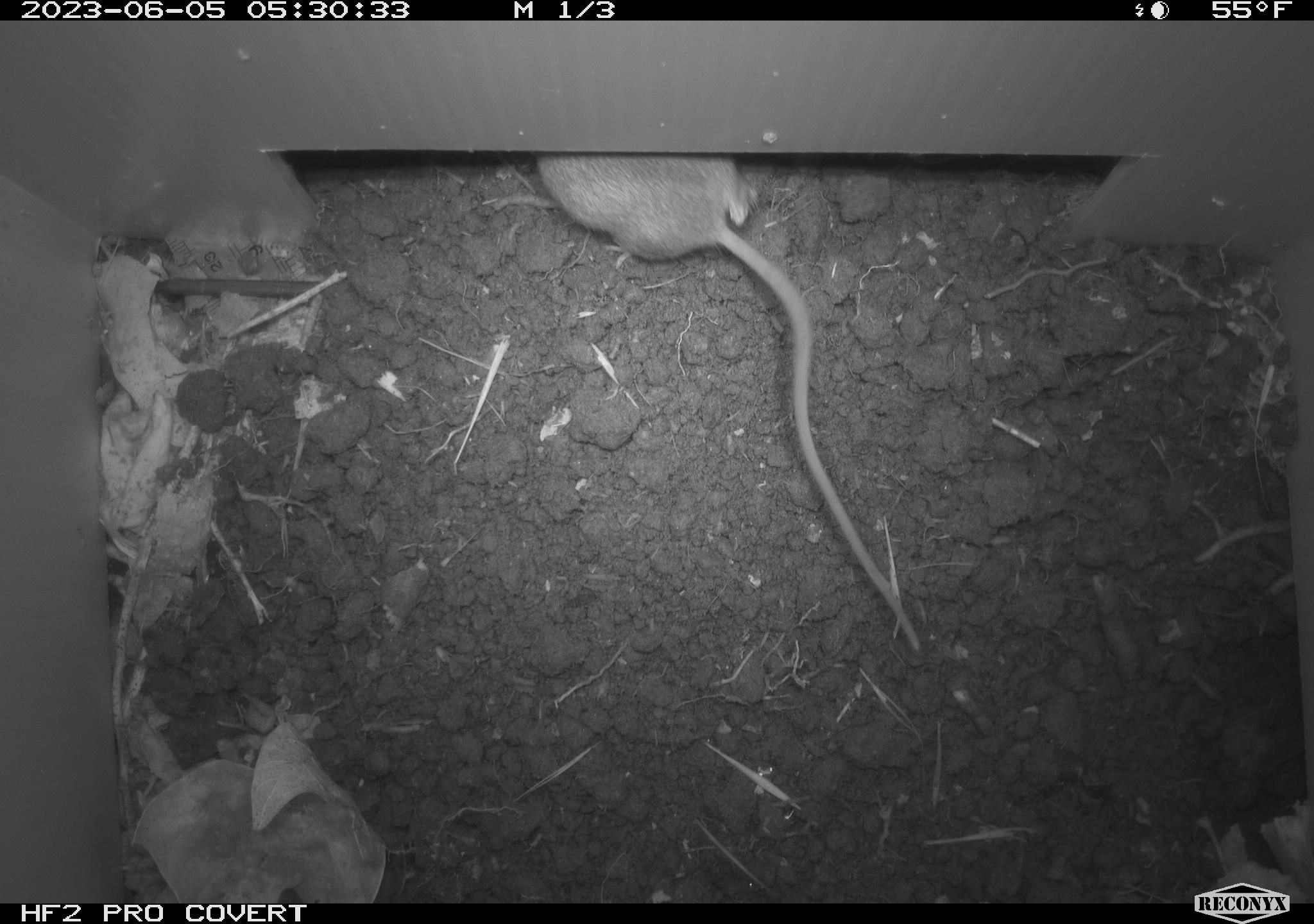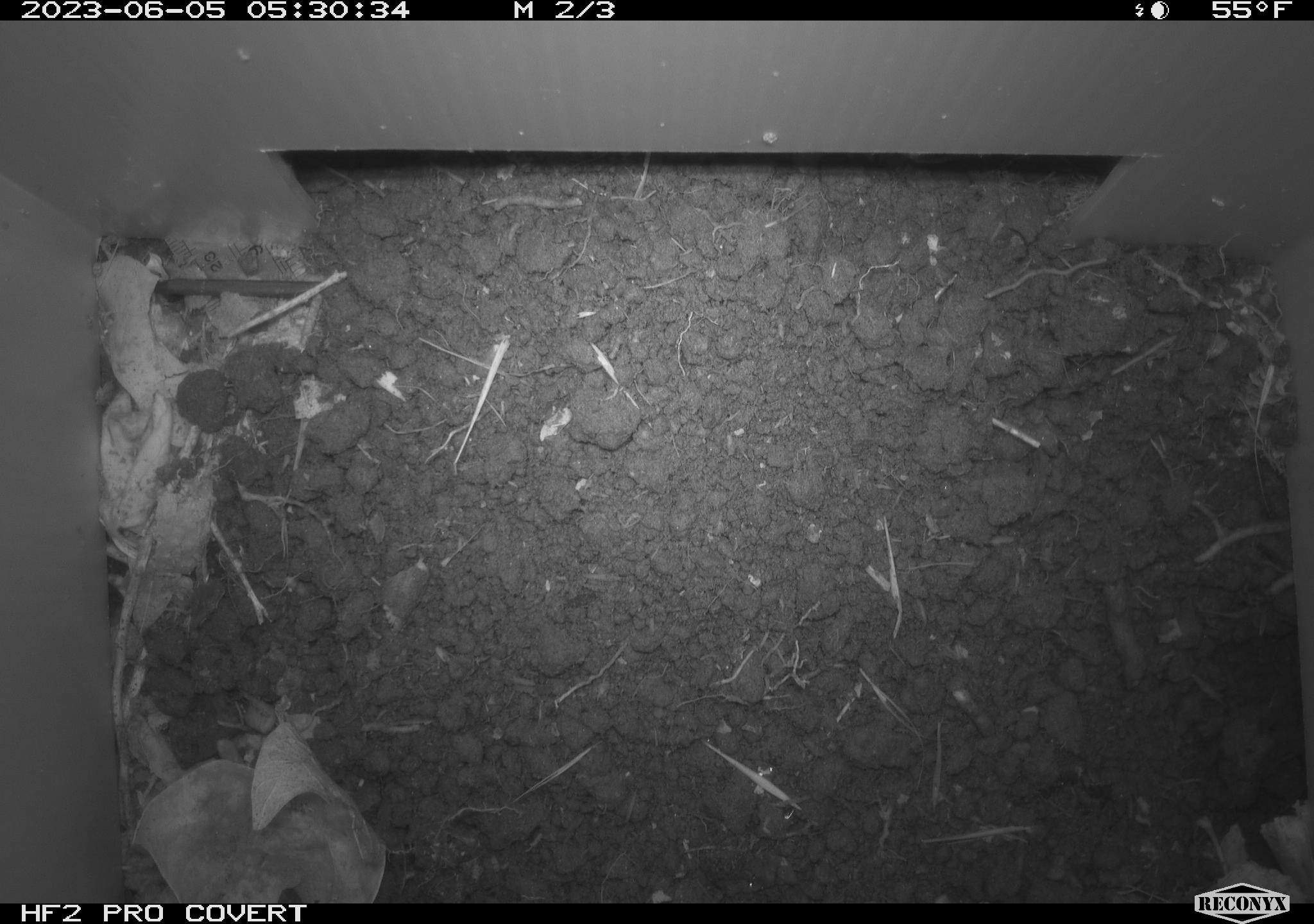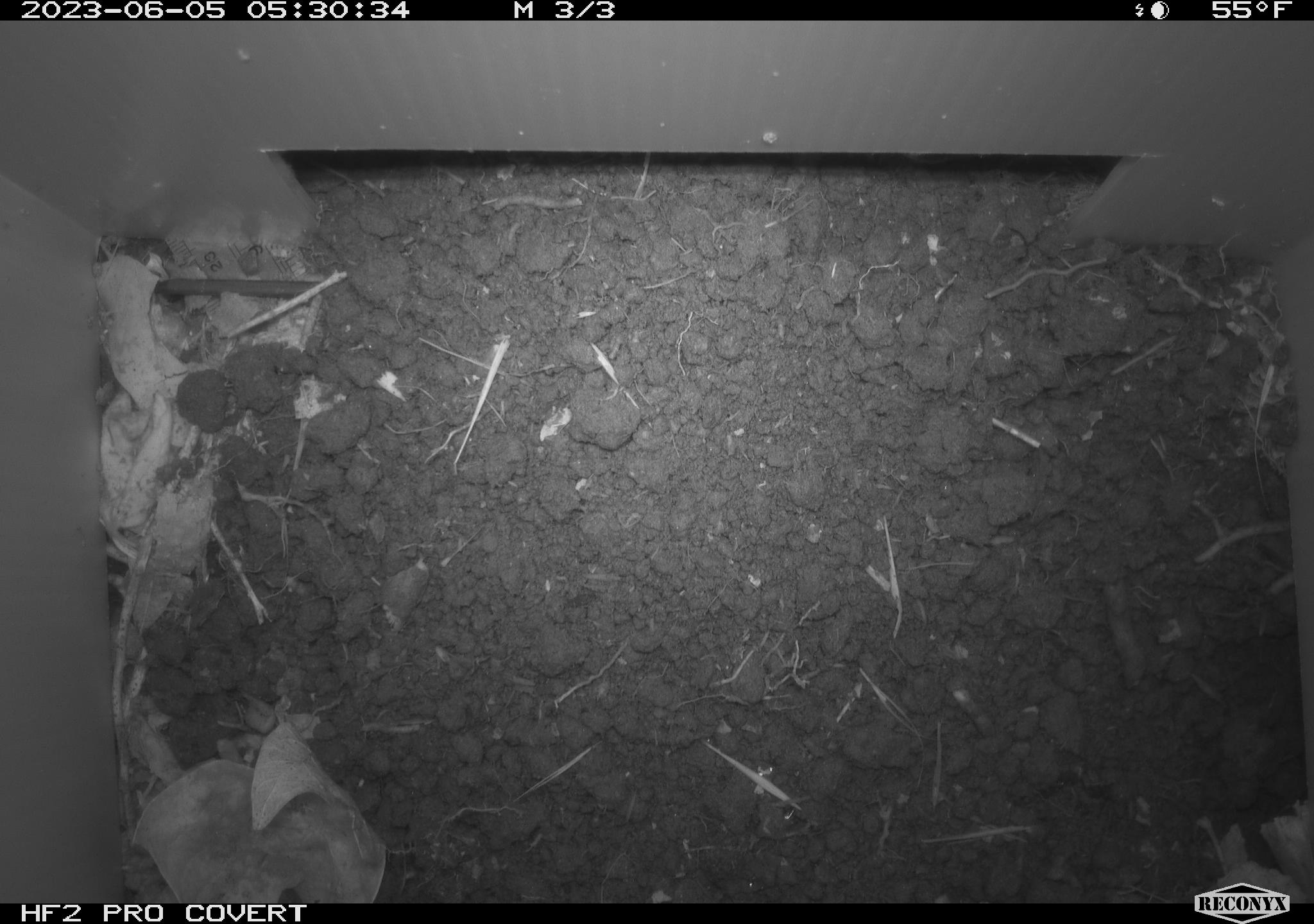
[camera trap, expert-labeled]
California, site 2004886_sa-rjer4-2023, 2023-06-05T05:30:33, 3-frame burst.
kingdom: Animalia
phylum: Chordata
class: Mammalia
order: Rodentia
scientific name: Rodentia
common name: mouse species